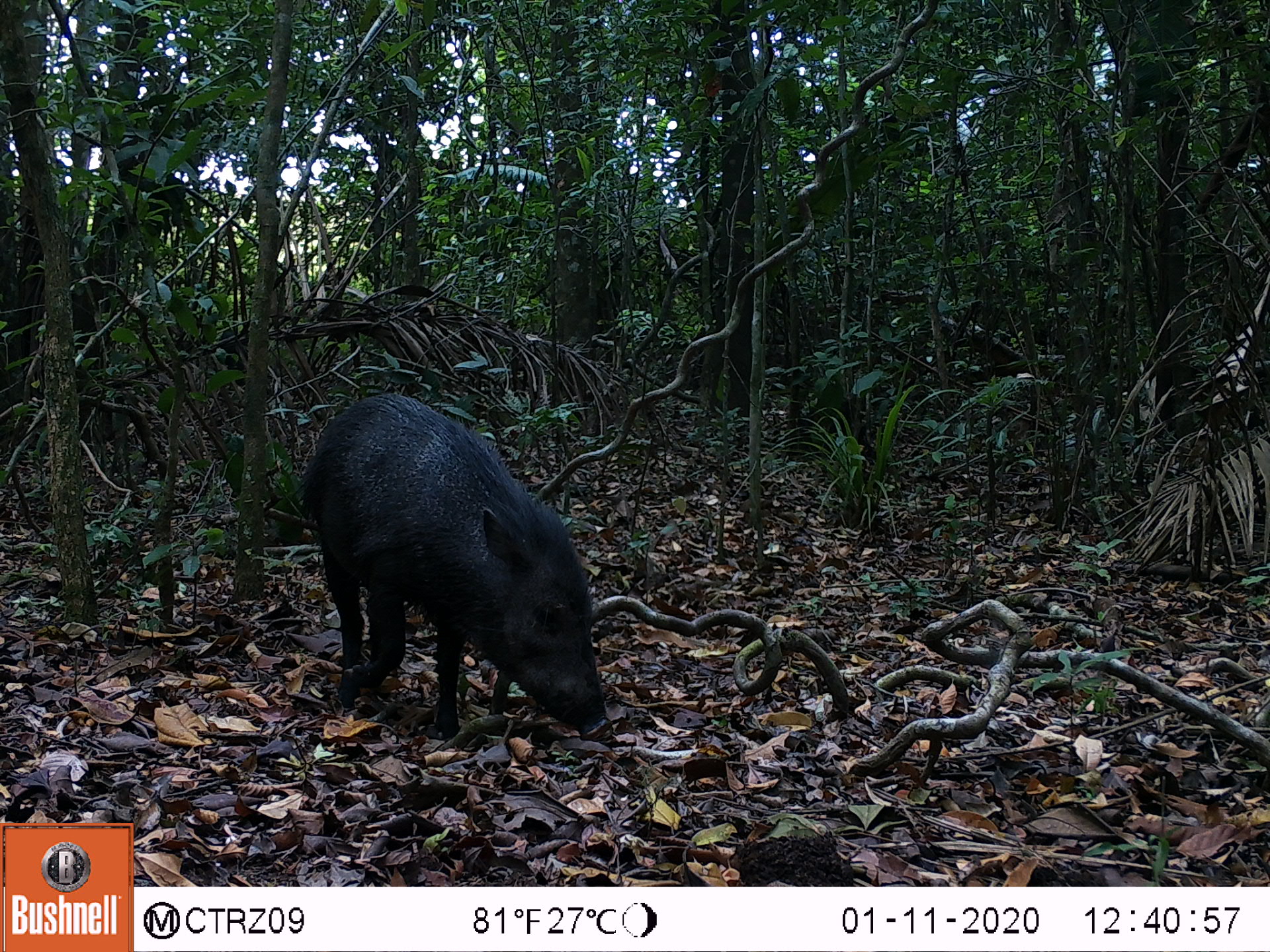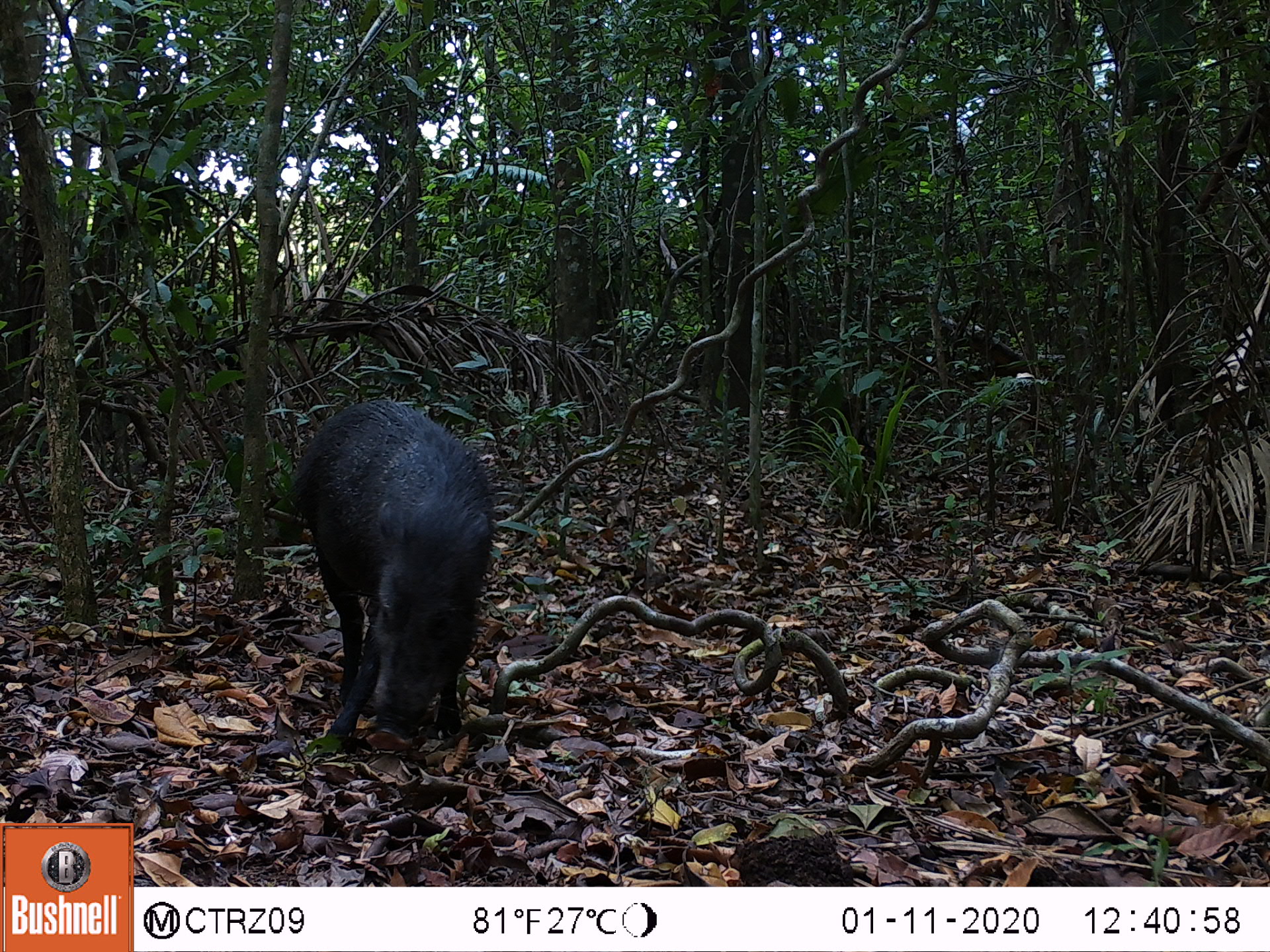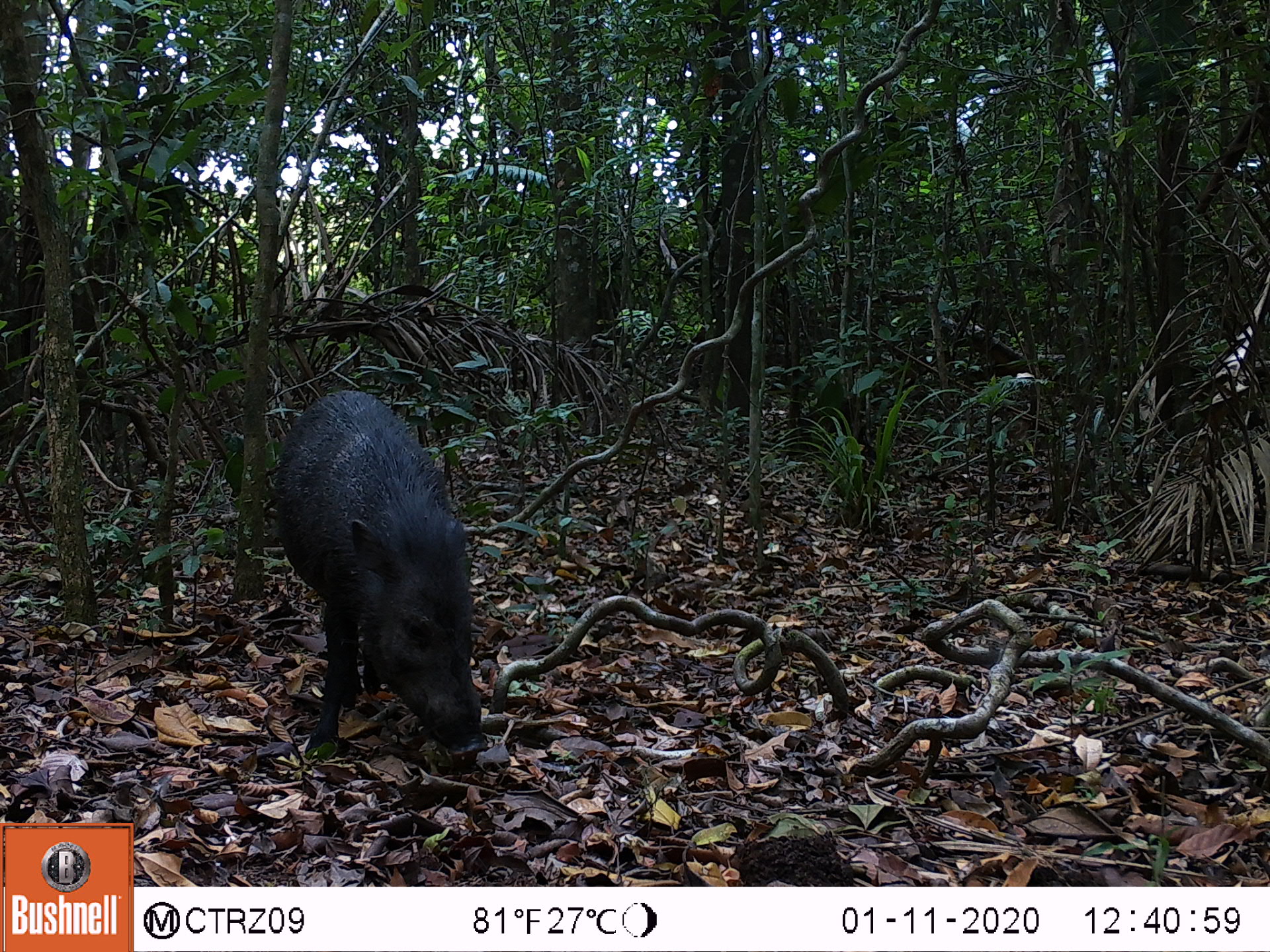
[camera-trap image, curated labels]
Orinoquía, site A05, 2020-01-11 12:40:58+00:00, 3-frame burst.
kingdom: Animalia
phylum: Chordata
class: Mammalia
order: Artiodactyla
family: Tayassuidae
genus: Pecari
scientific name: Pecari tajacu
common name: collared peccary